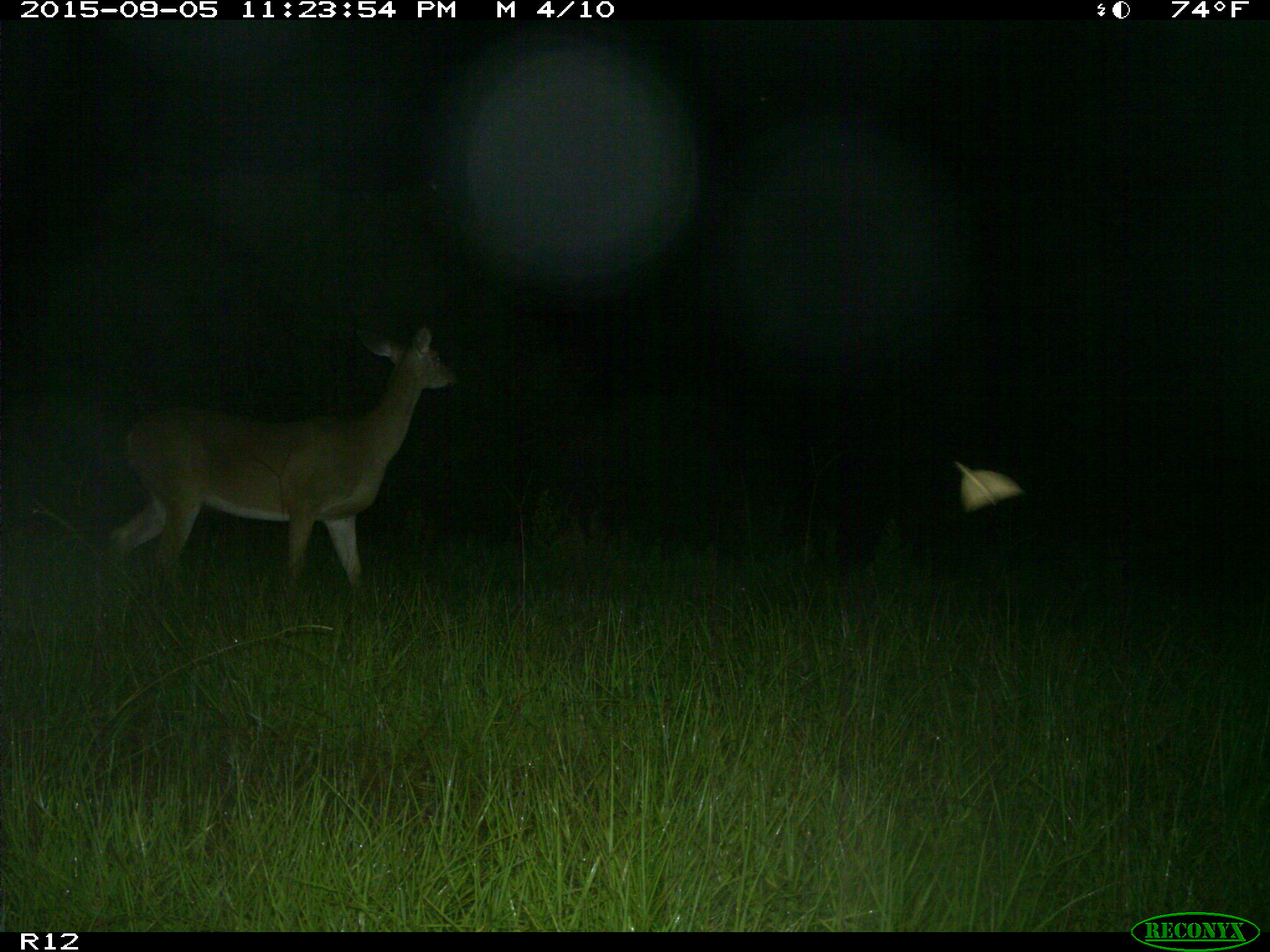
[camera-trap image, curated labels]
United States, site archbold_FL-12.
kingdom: Animalia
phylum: Chordata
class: Mammalia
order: Artiodactyla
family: Cervidae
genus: Odocoileus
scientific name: Odocoileus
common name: deer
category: unidentified deer